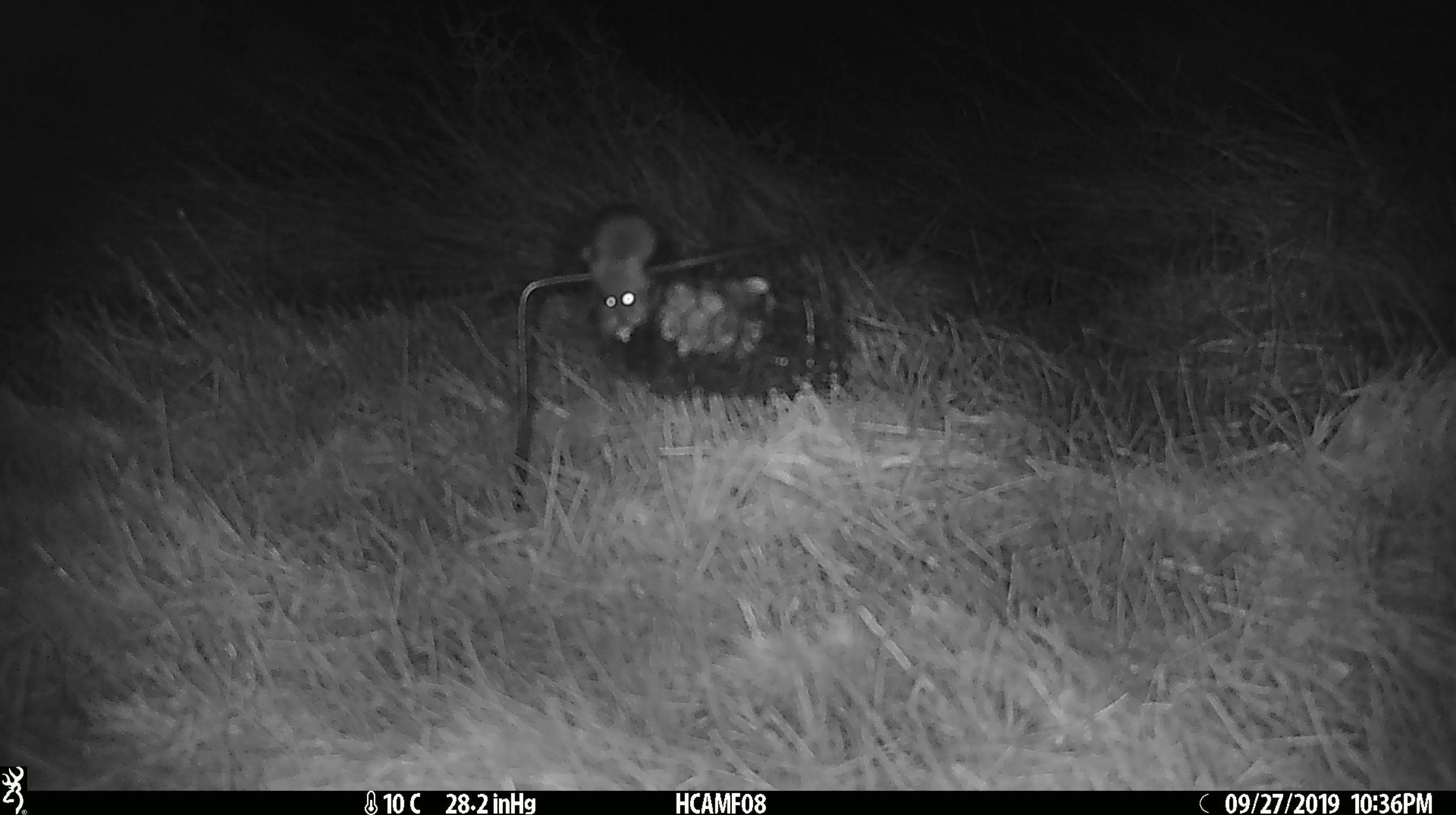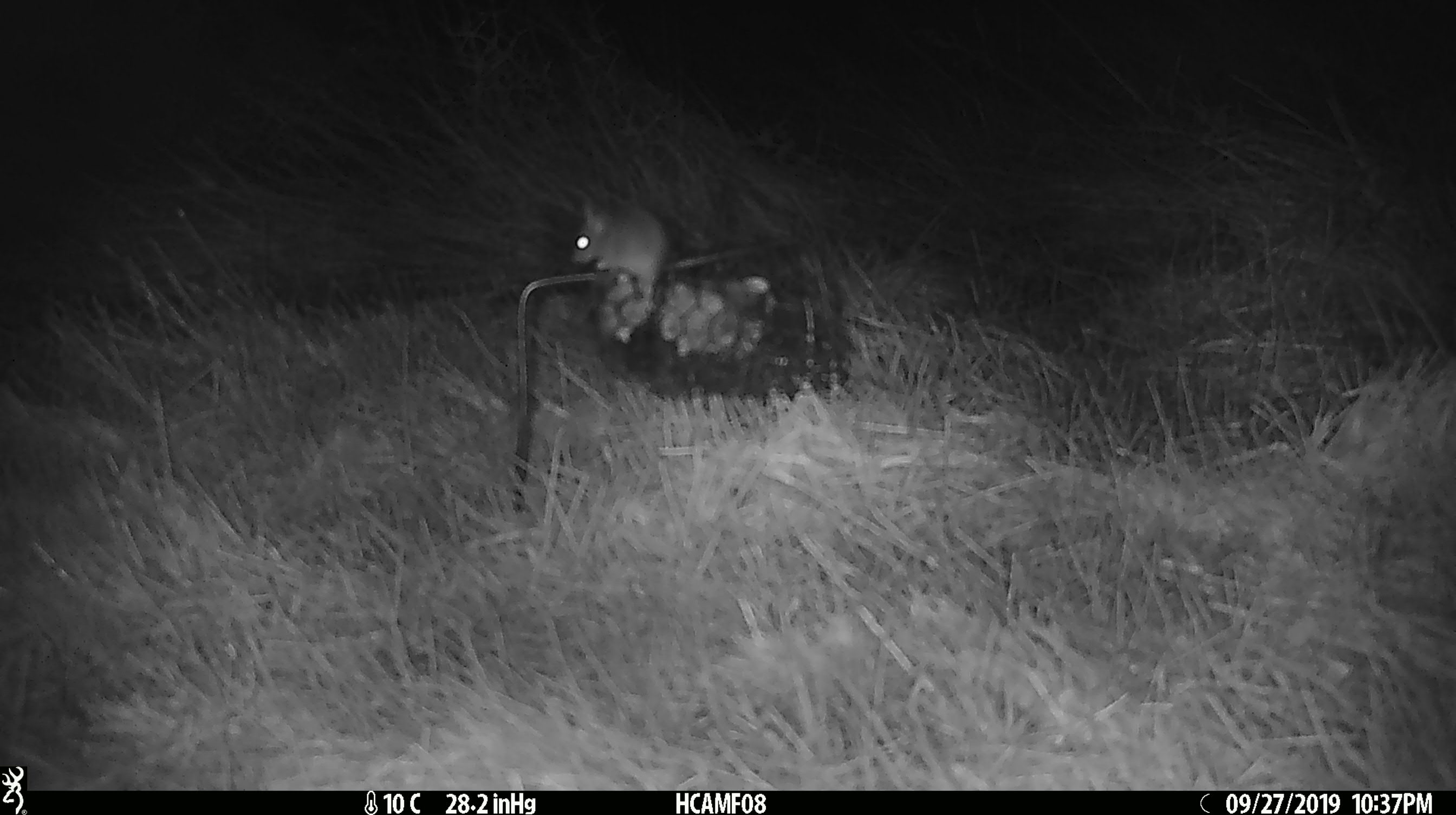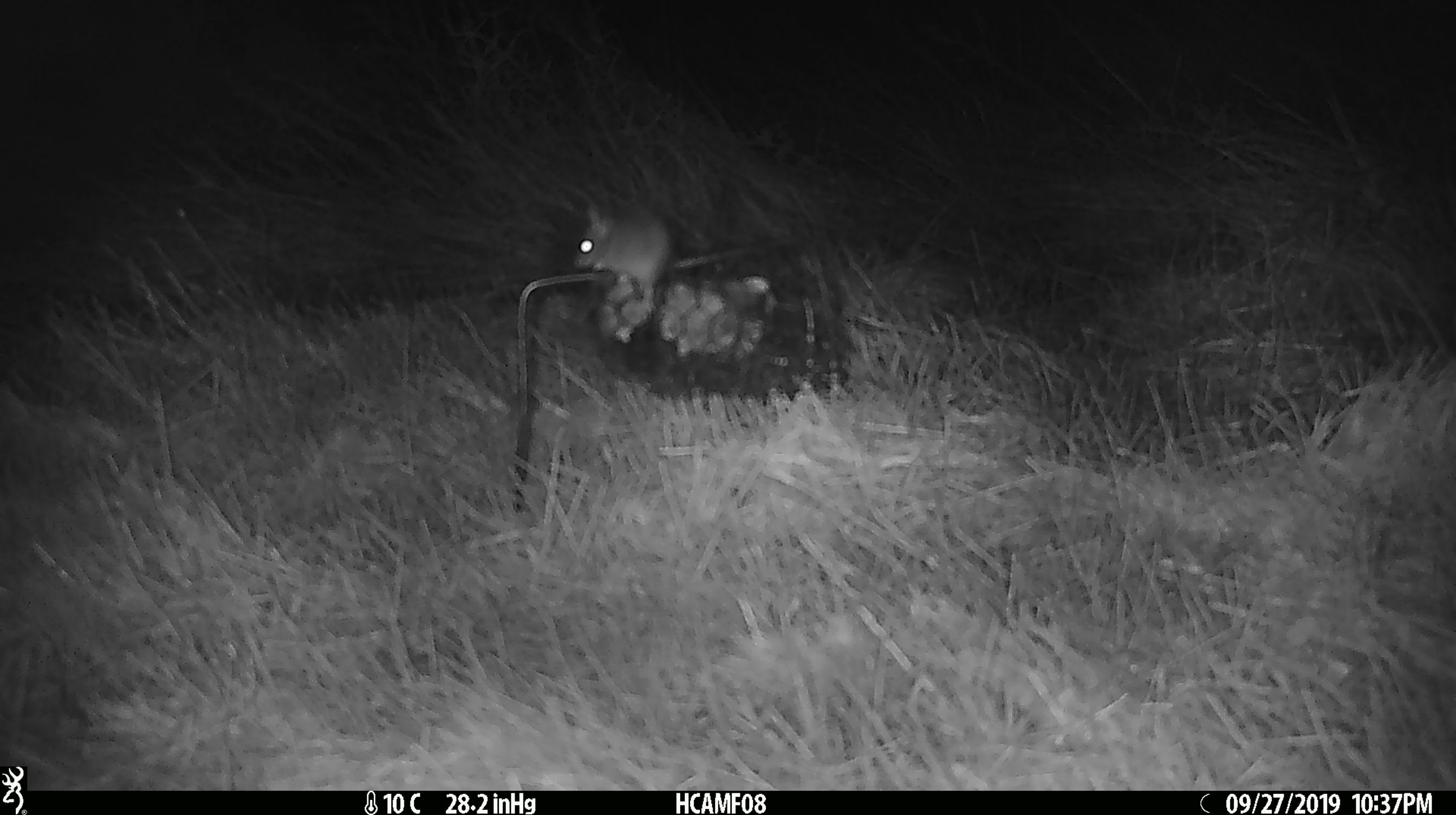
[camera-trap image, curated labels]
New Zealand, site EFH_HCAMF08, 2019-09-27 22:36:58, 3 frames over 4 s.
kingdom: Animalia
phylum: Chordata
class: Mammalia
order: Rodentia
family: Muridae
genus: Mus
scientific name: Mus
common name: mouse